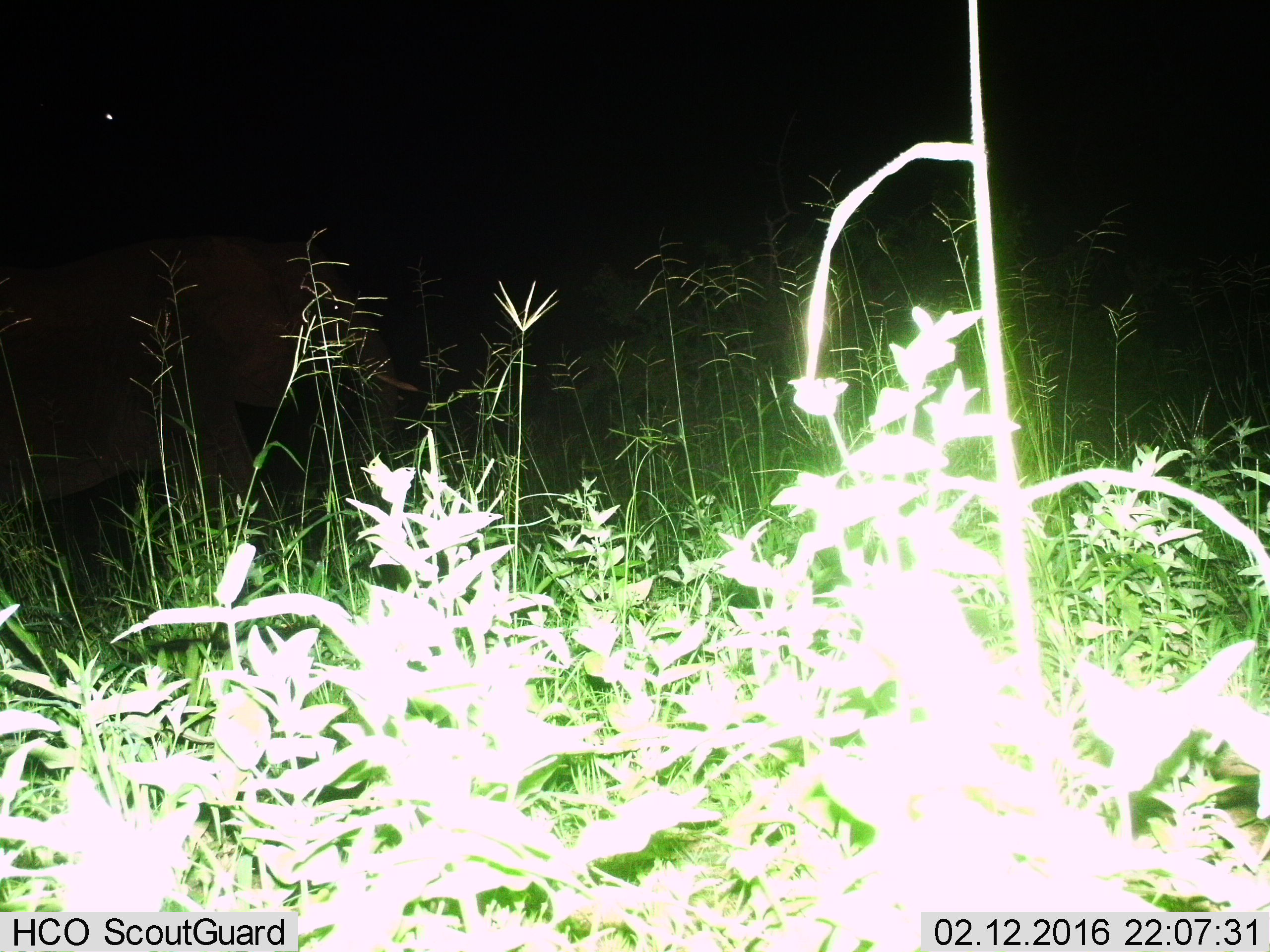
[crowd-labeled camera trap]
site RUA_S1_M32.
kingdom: Animalia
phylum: Chordata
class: Mammalia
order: Proboscidea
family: Elephantidae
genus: Loxodonta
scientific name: Loxodonta africana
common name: african bush elephant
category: elephant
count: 1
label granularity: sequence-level